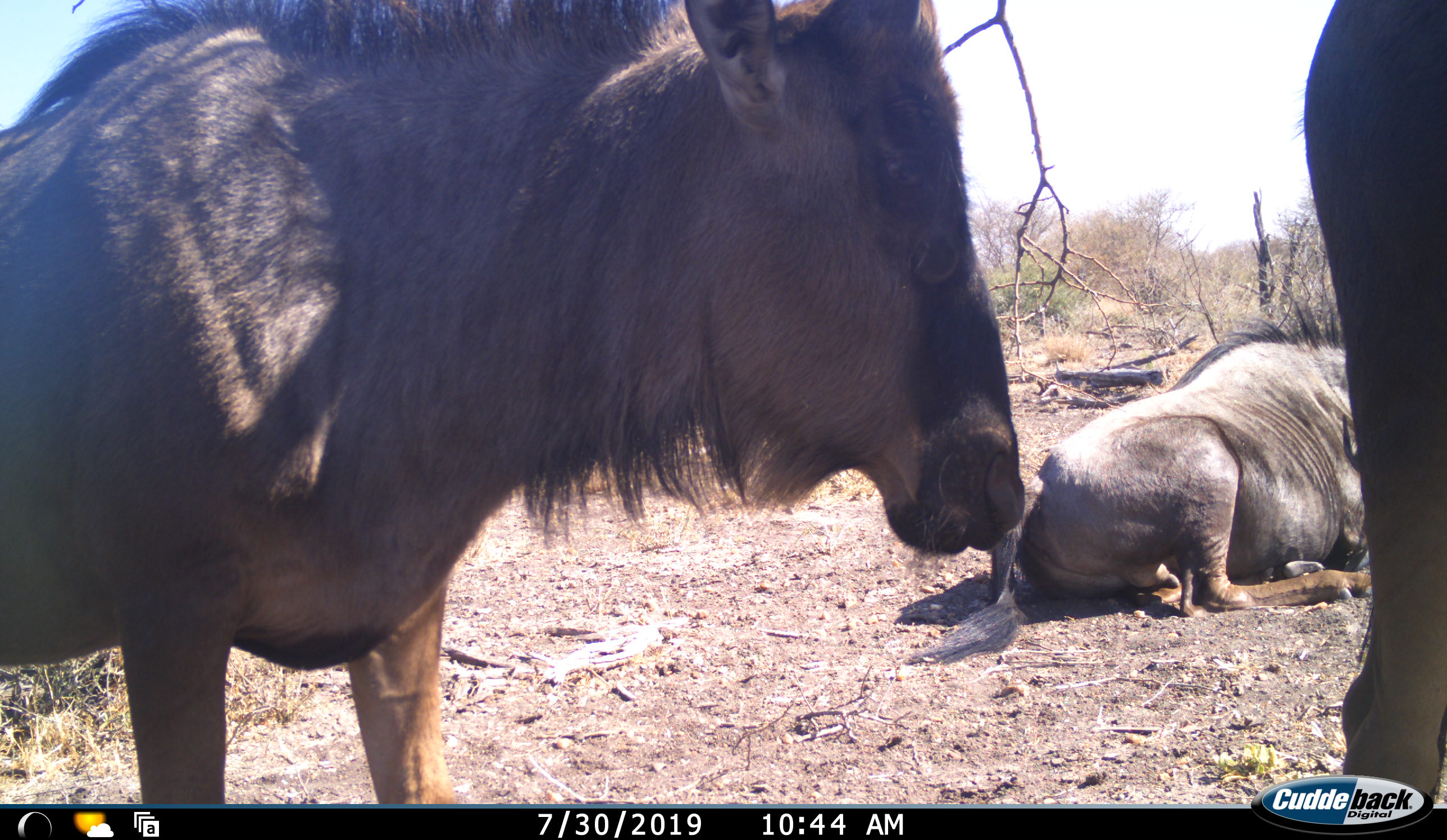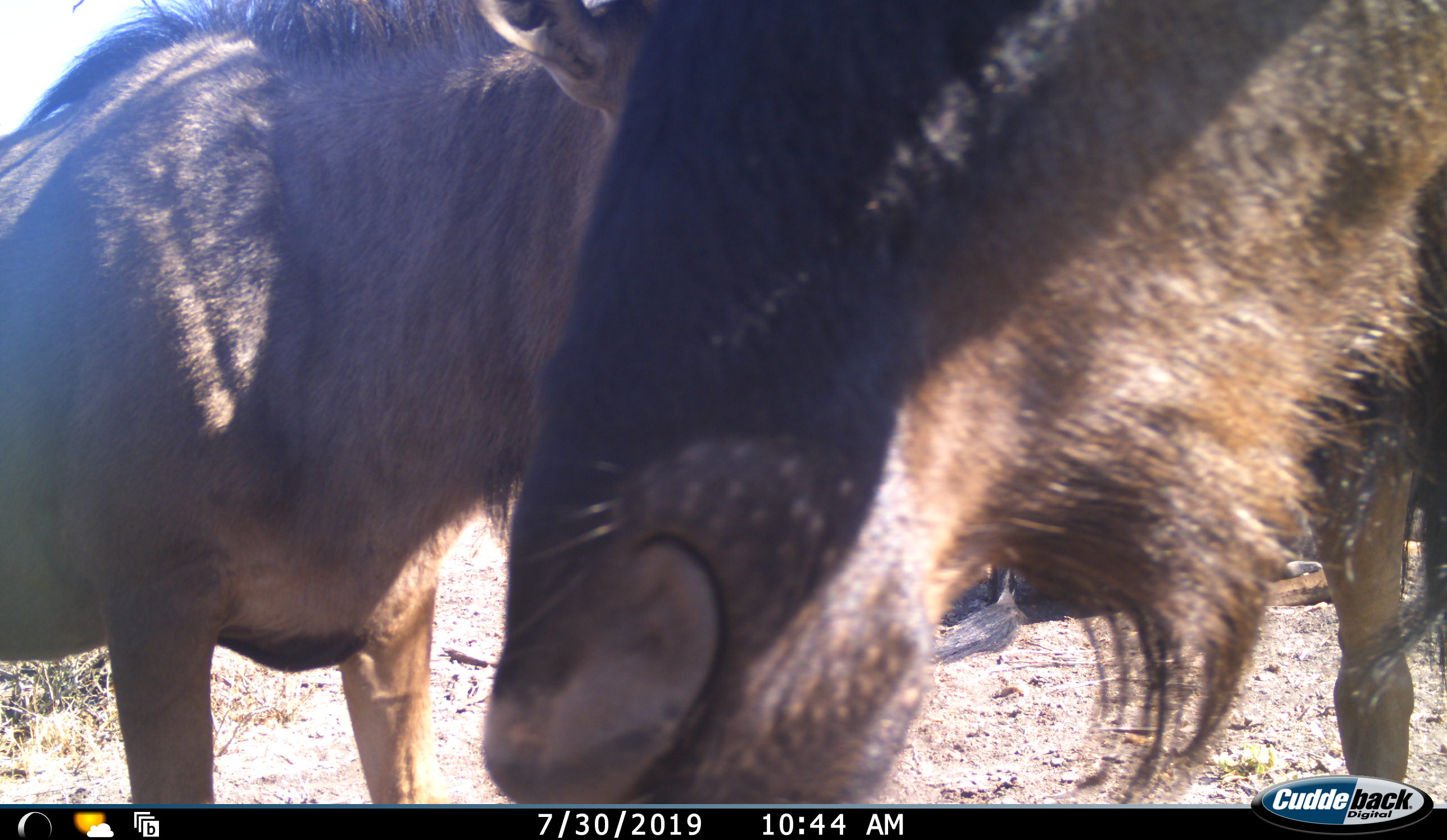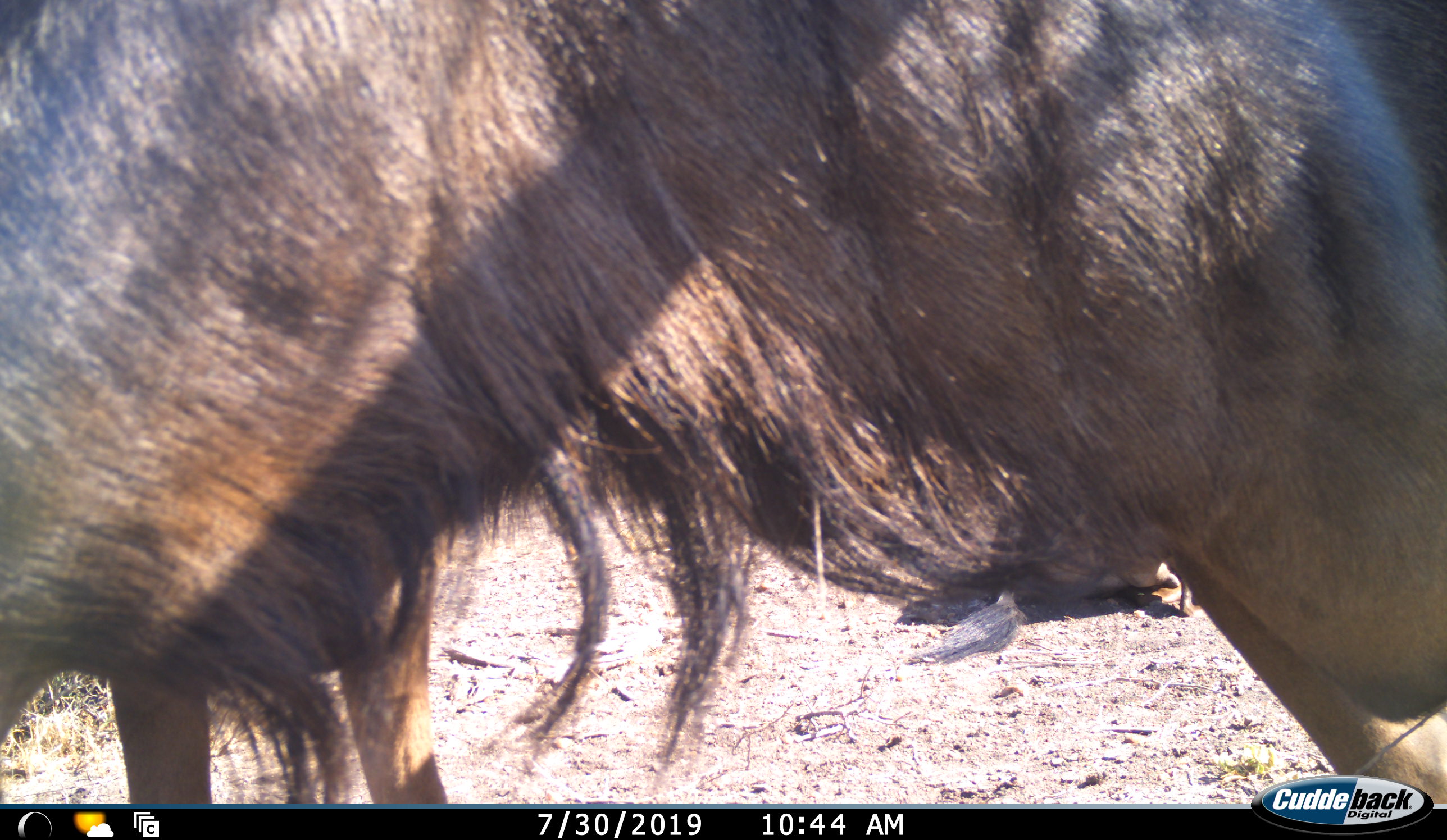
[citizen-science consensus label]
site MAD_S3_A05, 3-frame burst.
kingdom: Animalia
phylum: Chordata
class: Mammalia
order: Artiodactyla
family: Bovidae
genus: Connochaetes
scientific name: Connochaetes taurinus taurinus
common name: blue wildebeest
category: wildebeestblue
Wildebeestblue (blue wildebeest) (Connochaetes taurinus taurinus), count 3. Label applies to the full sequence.